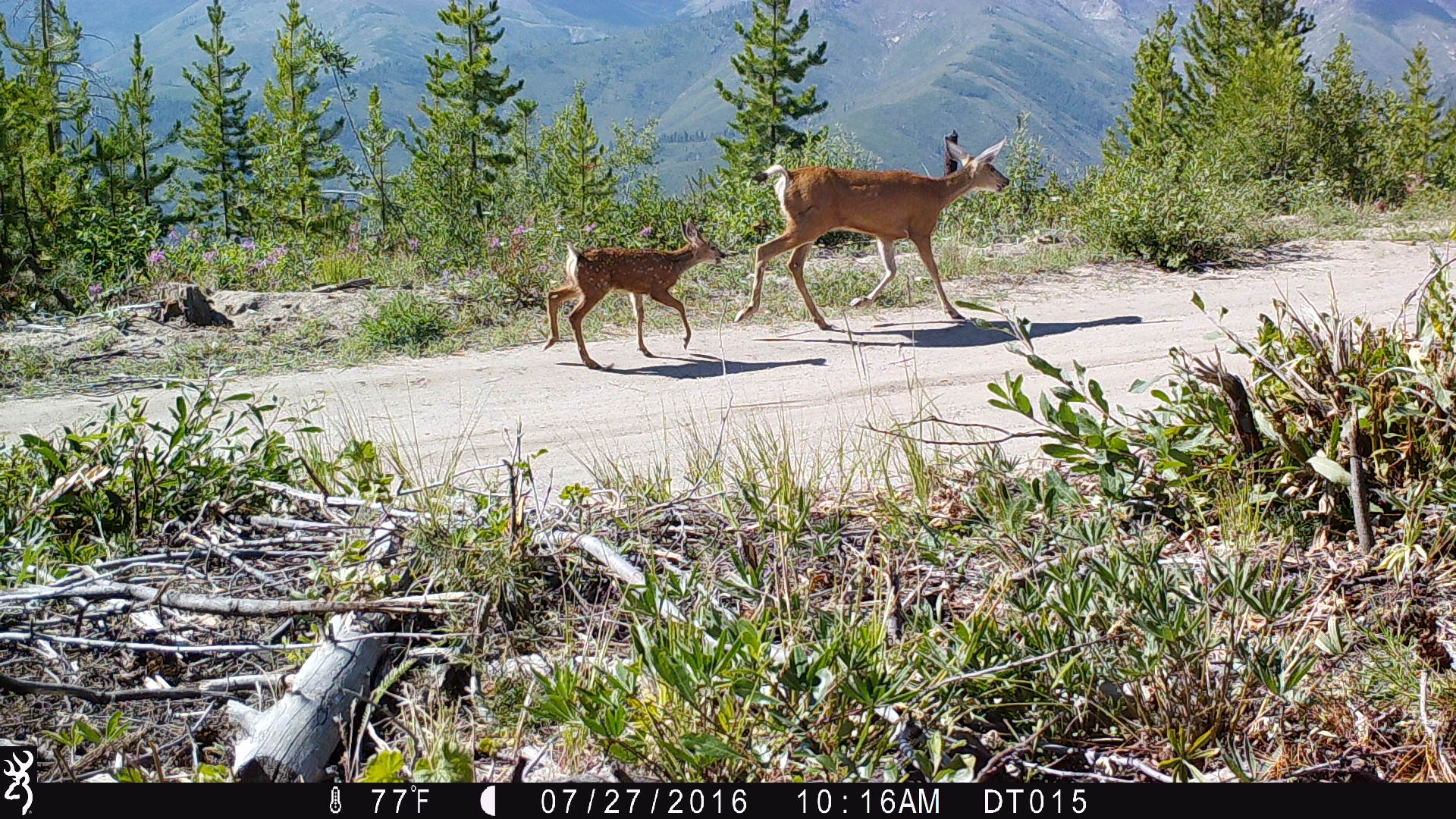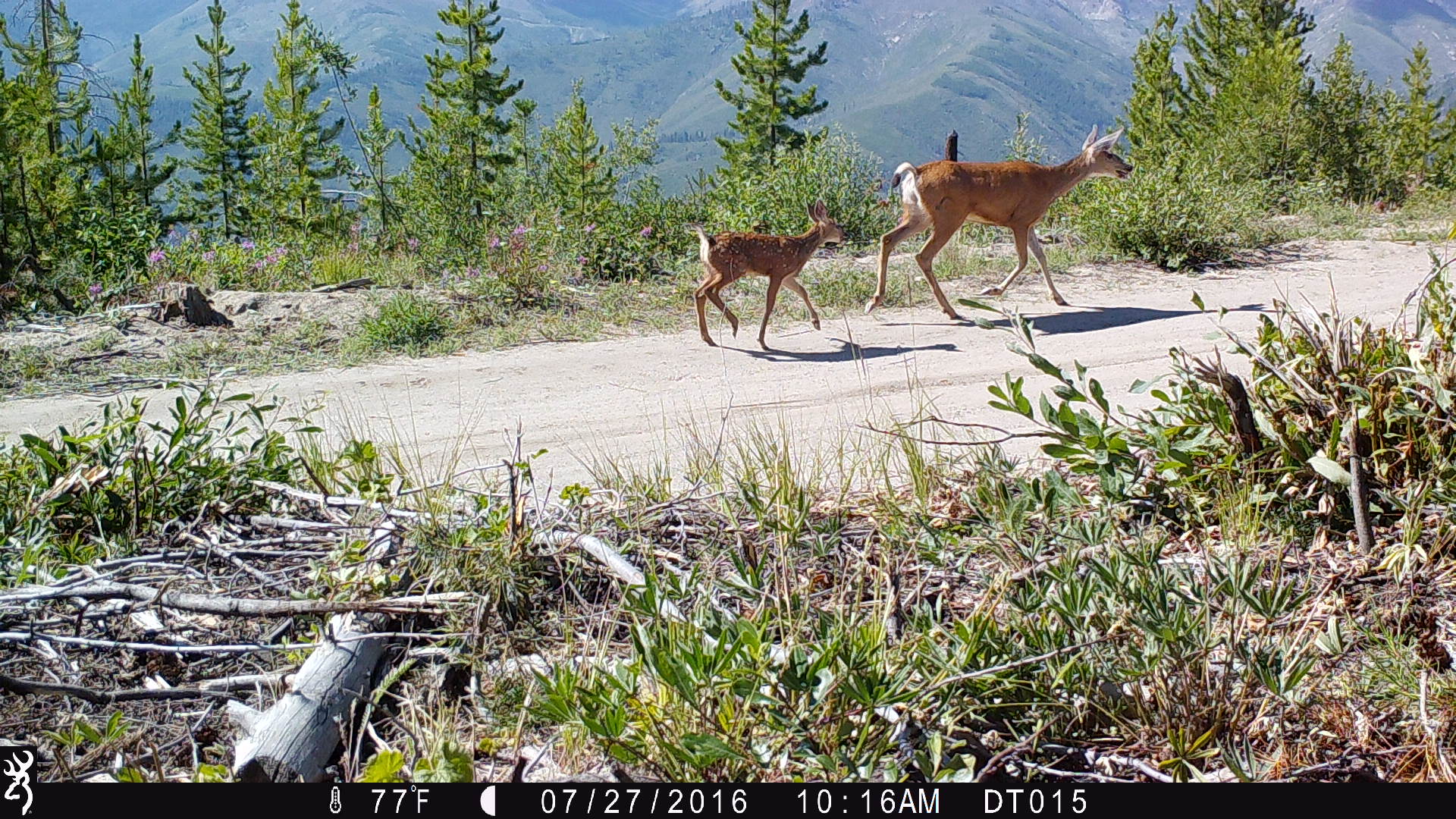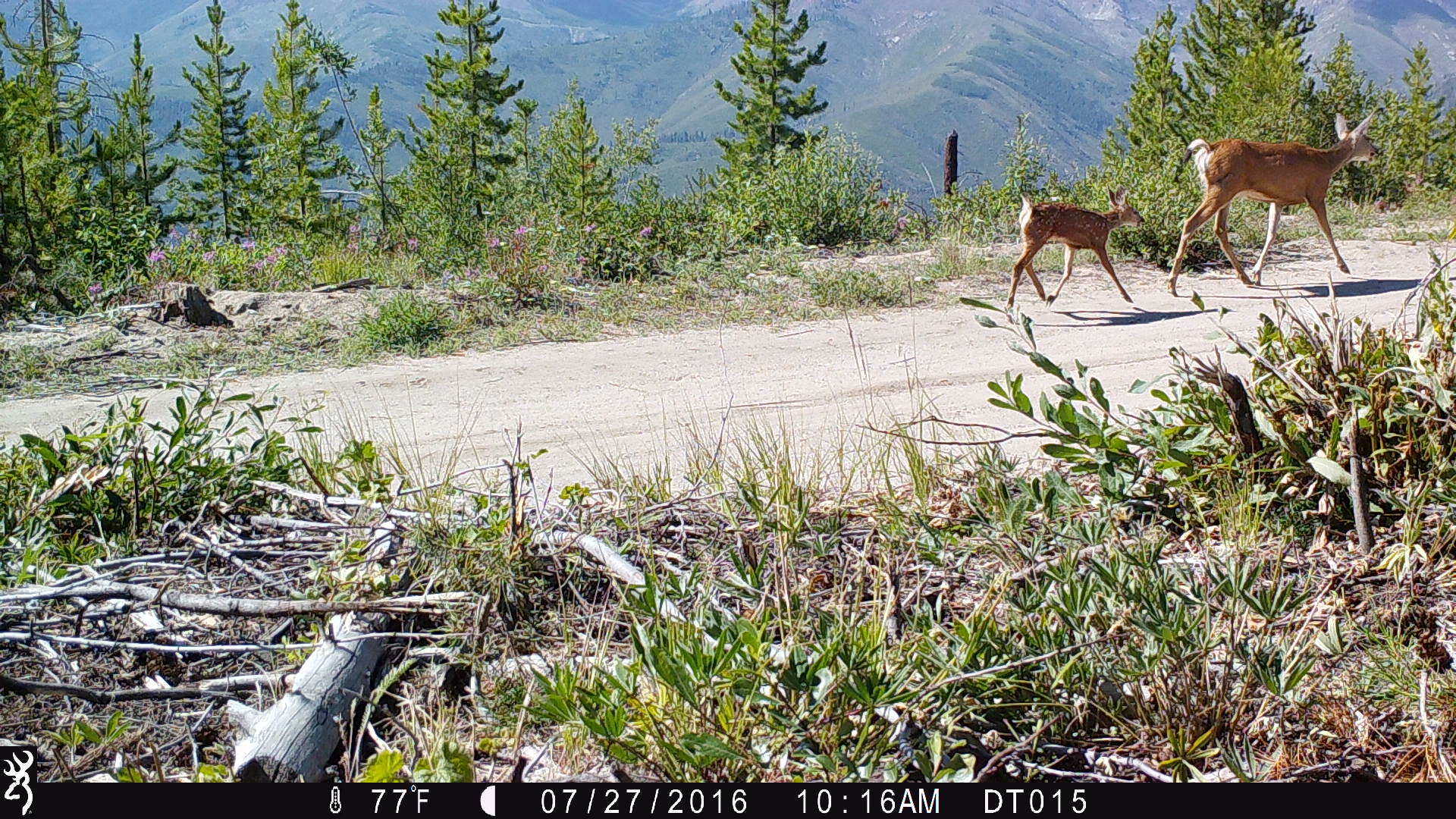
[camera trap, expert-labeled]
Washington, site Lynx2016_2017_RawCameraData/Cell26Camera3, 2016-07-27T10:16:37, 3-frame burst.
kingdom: Animalia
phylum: Chordata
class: Mammalia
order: Artiodactyla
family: Cervidae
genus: Odocoileus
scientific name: Odocoileus hemionus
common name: mule deer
Odocoileus hemionus (mule deer). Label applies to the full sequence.